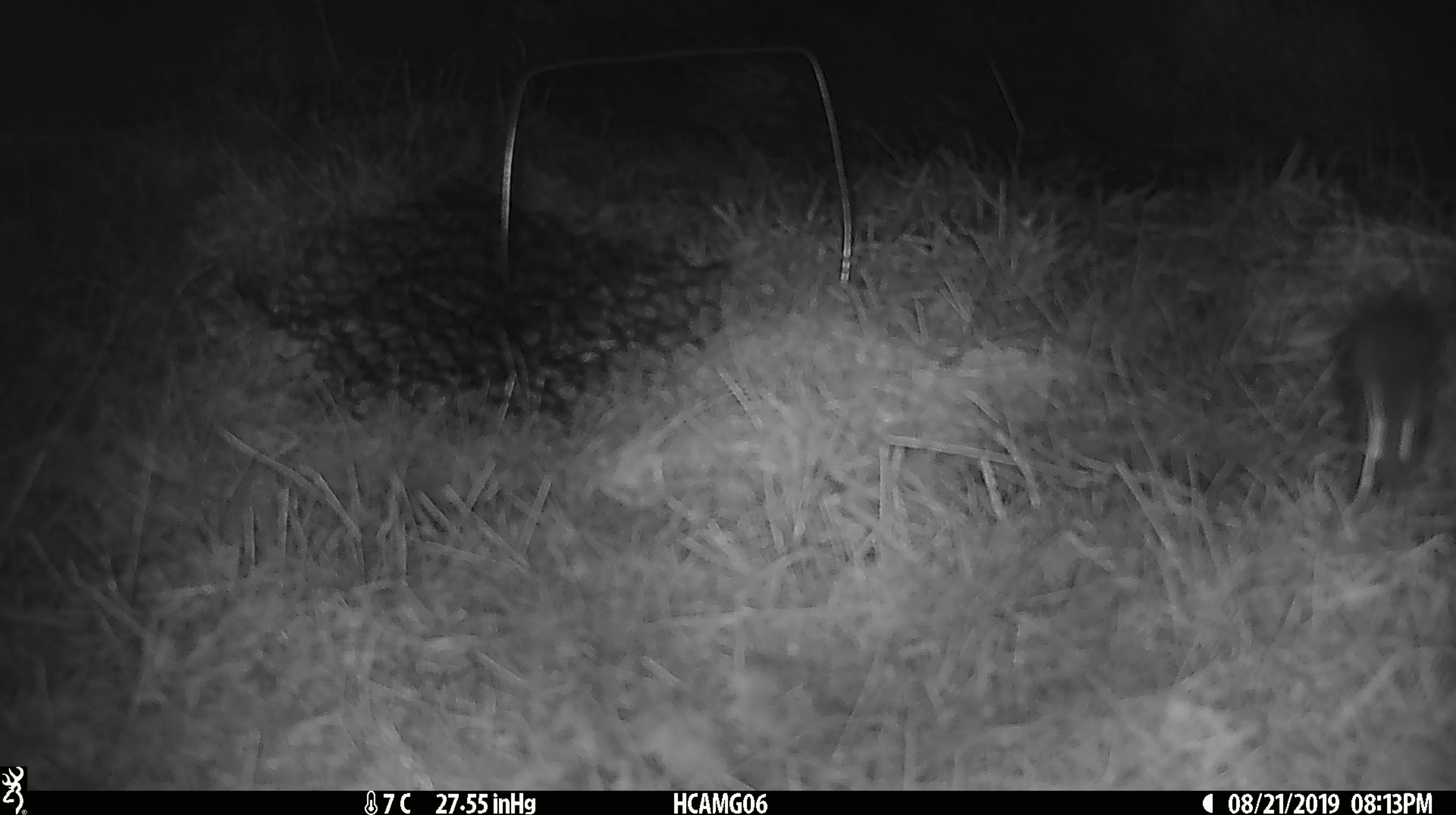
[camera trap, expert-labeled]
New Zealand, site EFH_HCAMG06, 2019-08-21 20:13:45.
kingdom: Animalia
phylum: Chordata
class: Mammalia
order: Rodentia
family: Muridae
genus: Mus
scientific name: Mus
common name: mouse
Mouse (Mus).